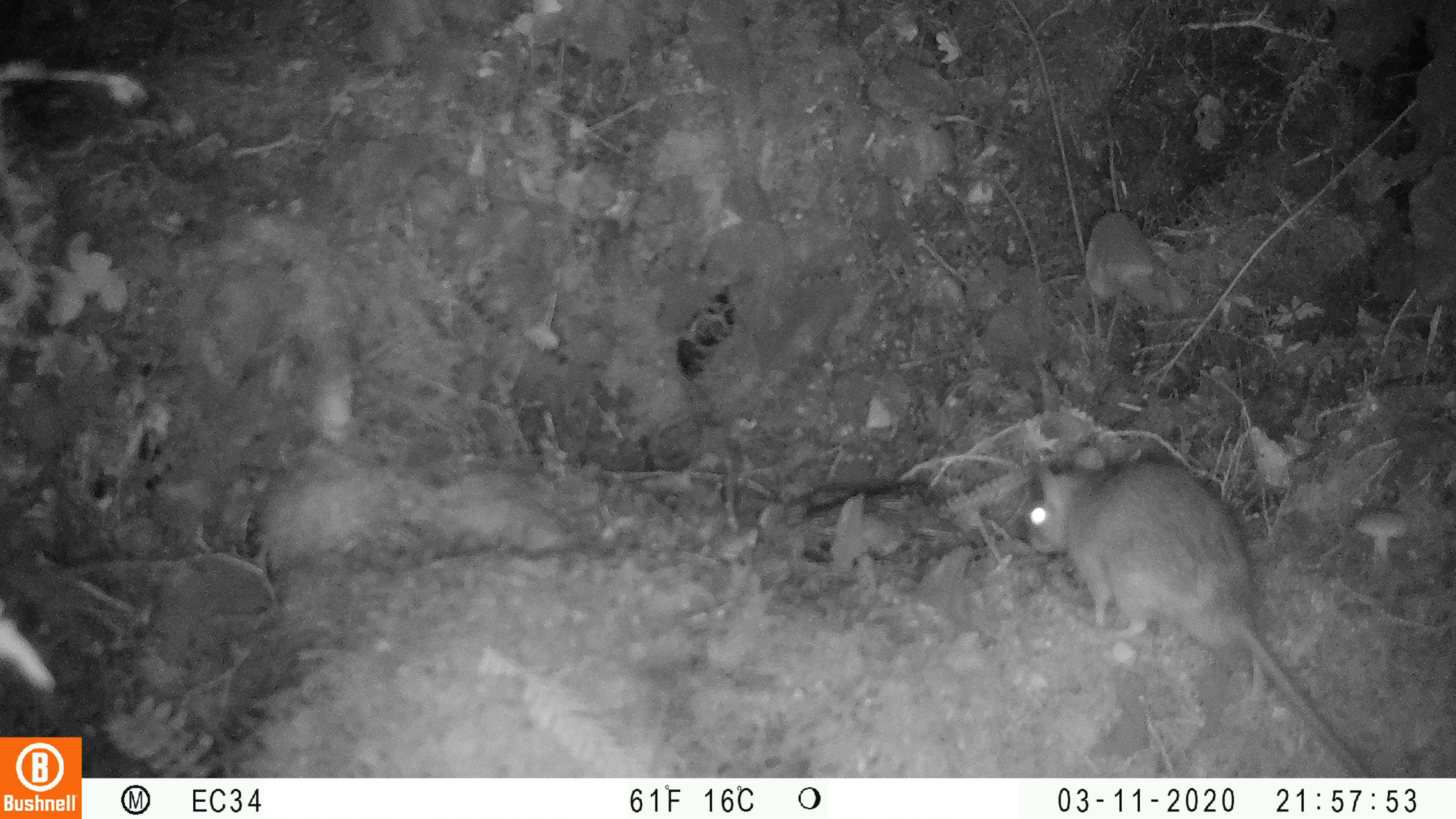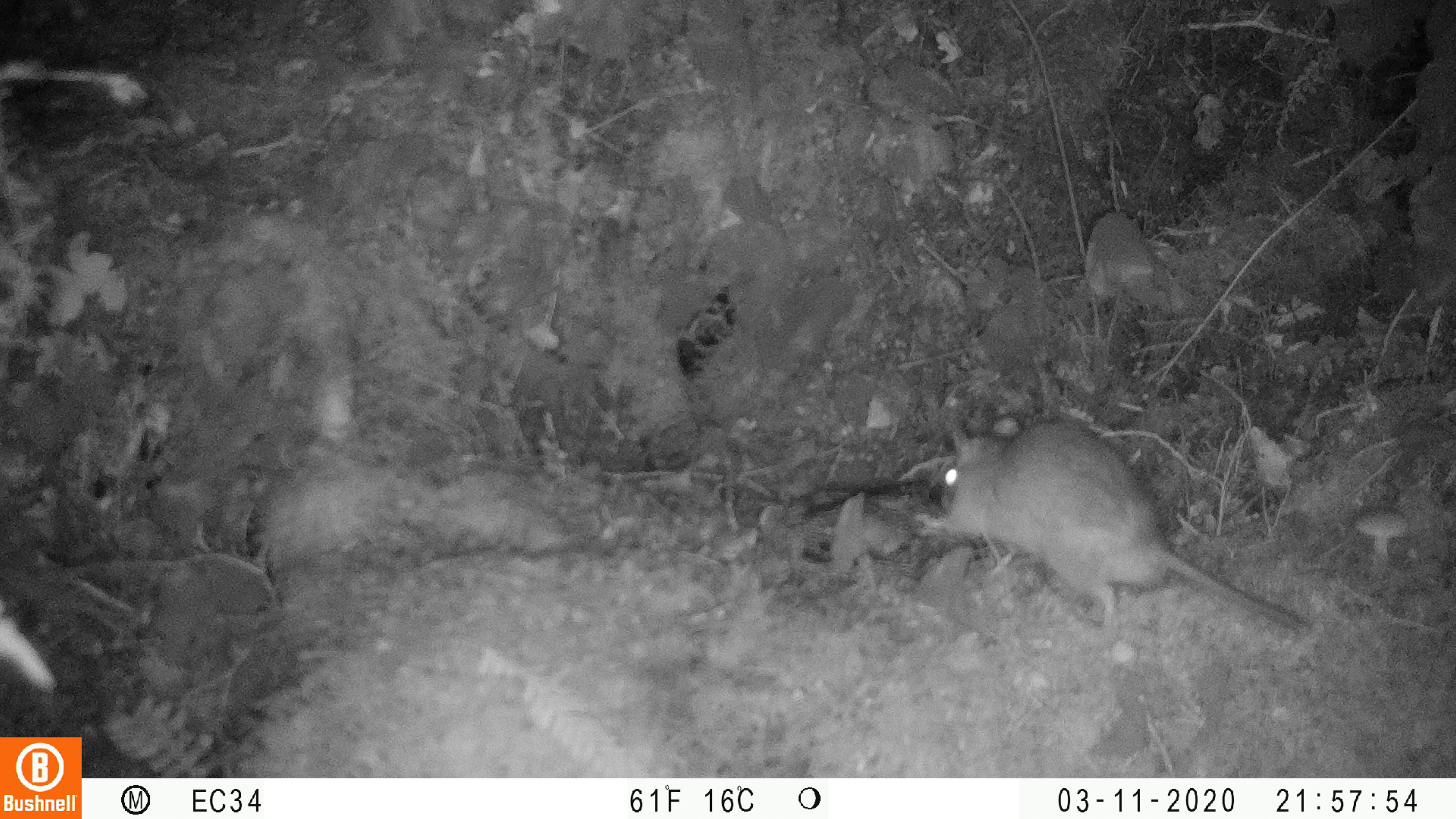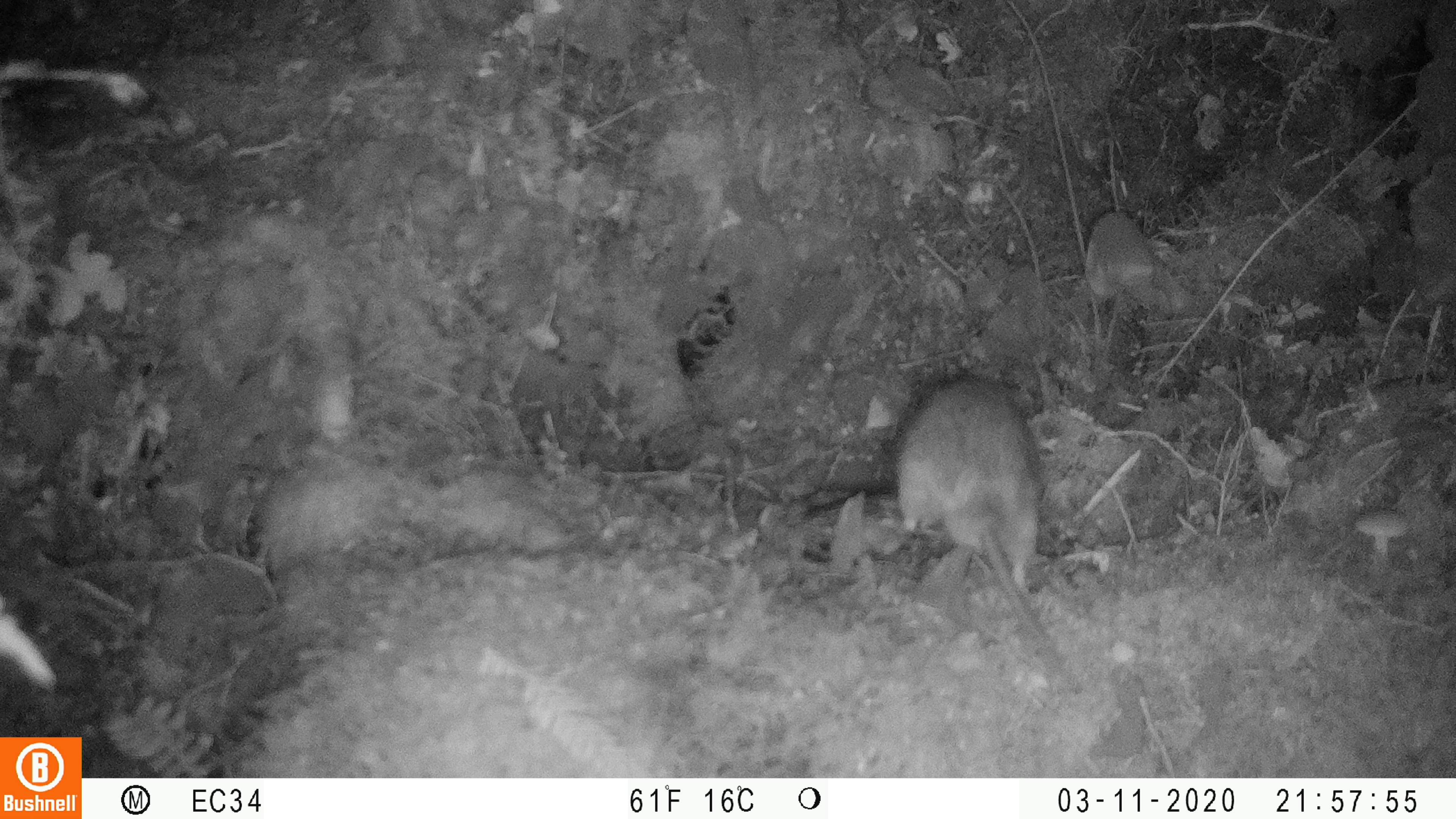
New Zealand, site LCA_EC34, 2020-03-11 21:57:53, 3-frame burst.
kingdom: Animalia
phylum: Chordata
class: Mammalia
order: Rodentia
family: Muridae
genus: Rattus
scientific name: Rattus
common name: rat